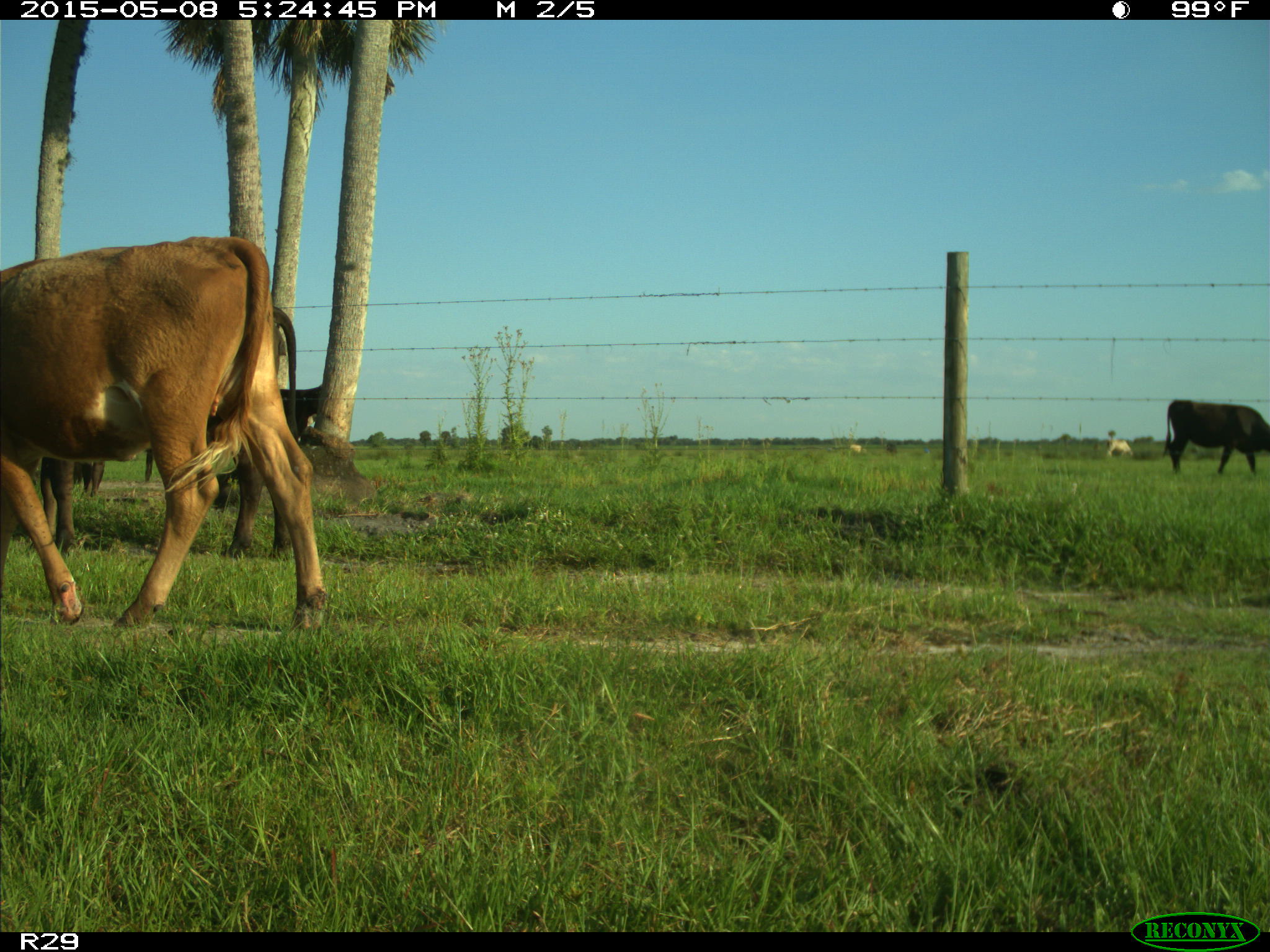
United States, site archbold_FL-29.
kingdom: Animalia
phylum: Chordata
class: Mammalia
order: Artiodactyla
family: Bovidae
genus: Bos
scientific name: Bos taurus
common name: domestic cow